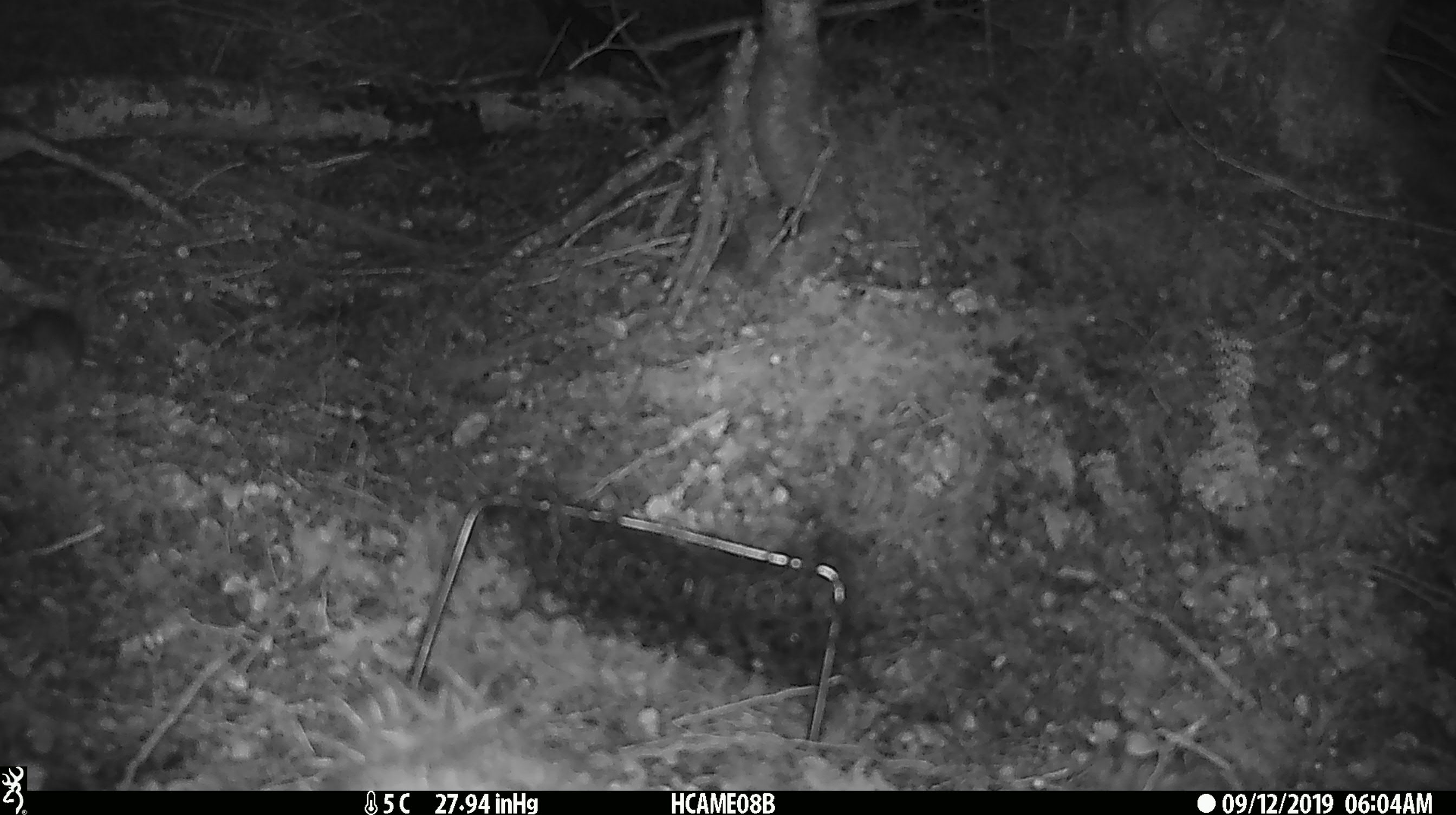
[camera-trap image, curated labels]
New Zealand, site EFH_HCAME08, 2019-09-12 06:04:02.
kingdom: Animalia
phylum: Chordata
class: Mammalia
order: Rodentia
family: Muridae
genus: Mus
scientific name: Mus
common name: mouse